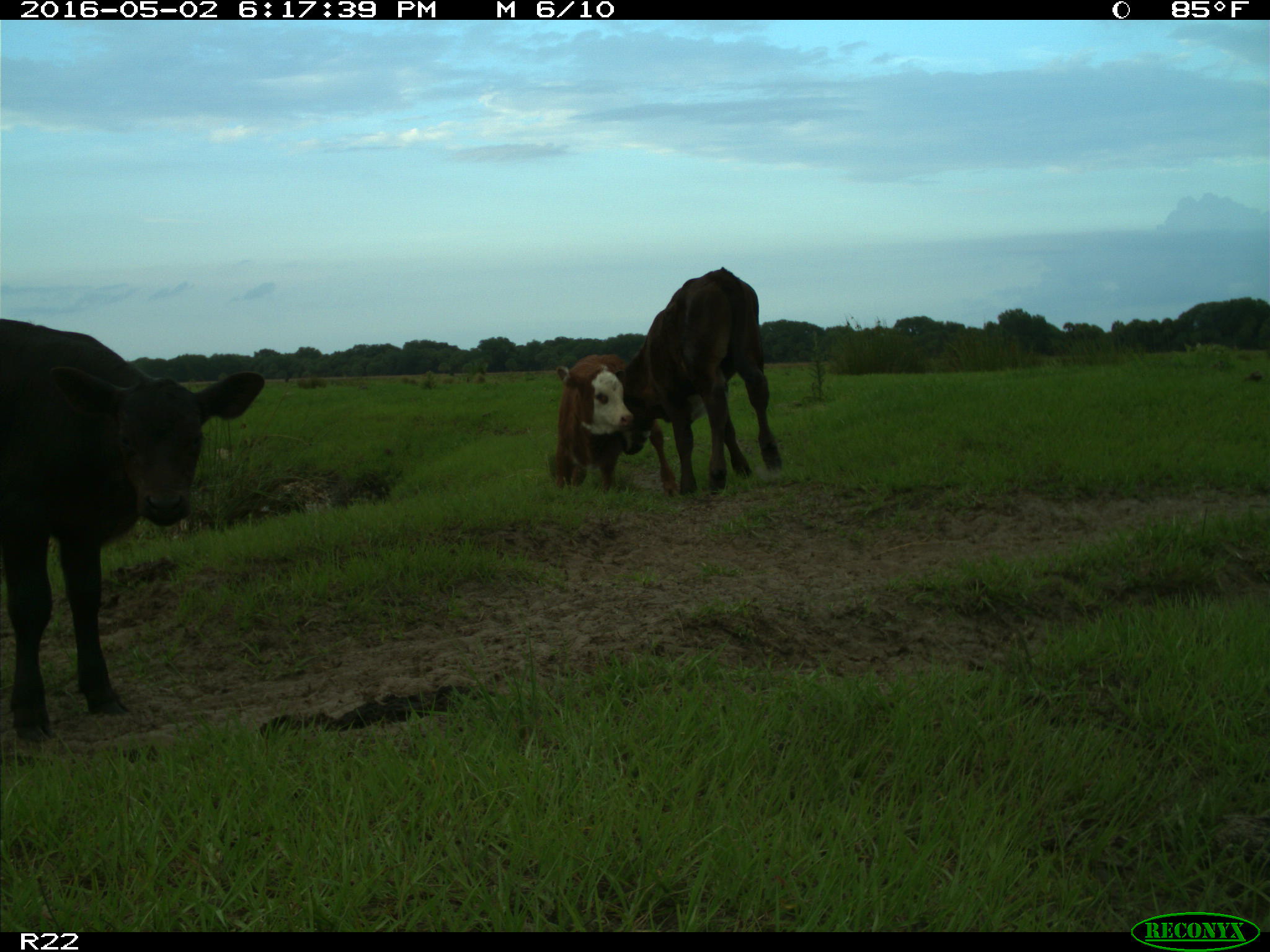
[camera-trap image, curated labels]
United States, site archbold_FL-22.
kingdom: Animalia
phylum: Chordata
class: Mammalia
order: Artiodactyla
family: Bovidae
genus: Bos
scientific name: Bos taurus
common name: domestic cow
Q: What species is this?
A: Bos taurus (domestic cow).